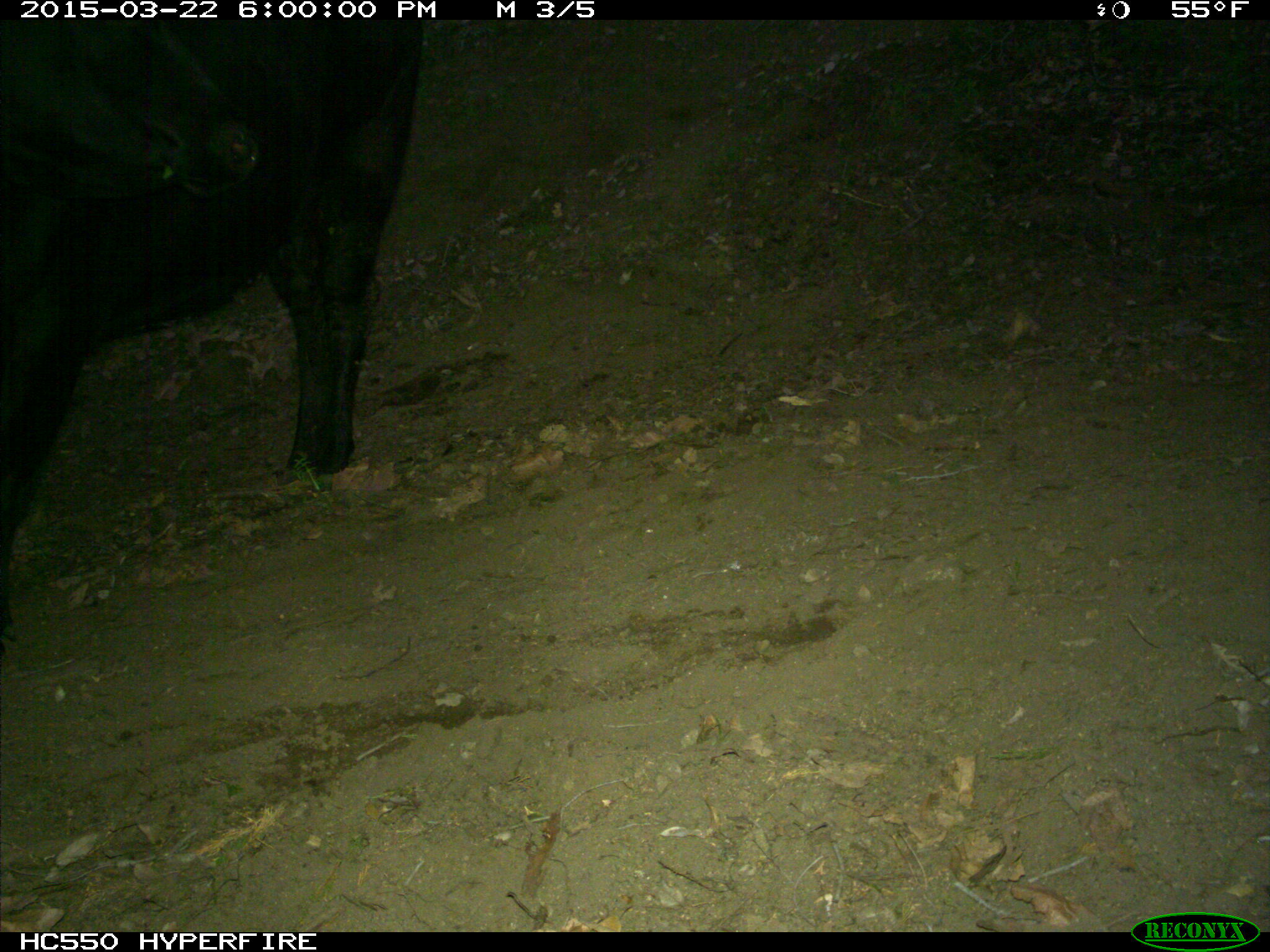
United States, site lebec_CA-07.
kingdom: Animalia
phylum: Chordata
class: Mammalia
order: Artiodactyla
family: Bovidae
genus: Bos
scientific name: Bos taurus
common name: domestic cow